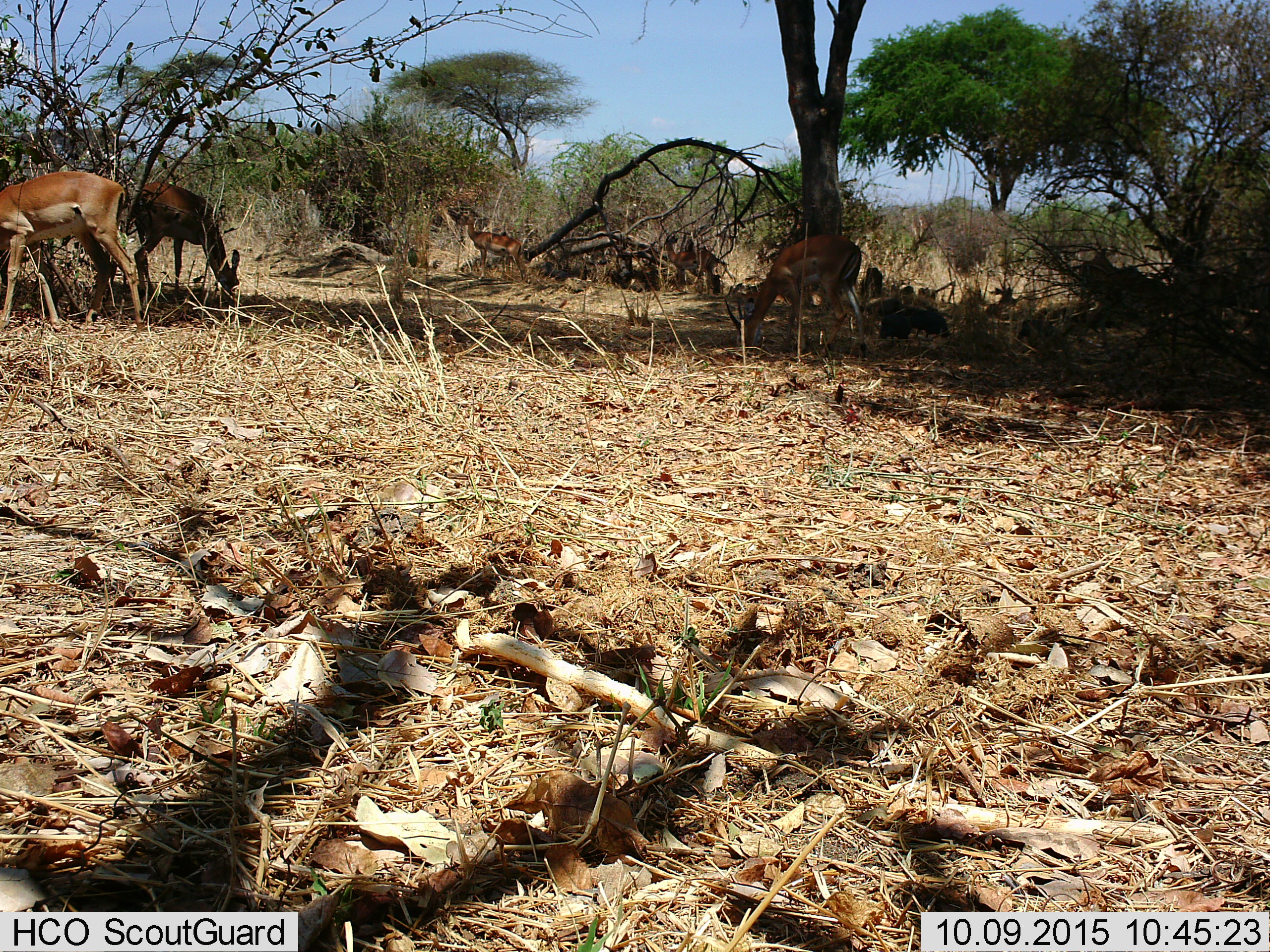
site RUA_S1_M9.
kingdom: Animalia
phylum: Chordata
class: Mammalia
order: Artiodactyla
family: Bovidae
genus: Aepyceros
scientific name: Aepyceros melampus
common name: impala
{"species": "impala (Aepyceros melampus)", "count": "5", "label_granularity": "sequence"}